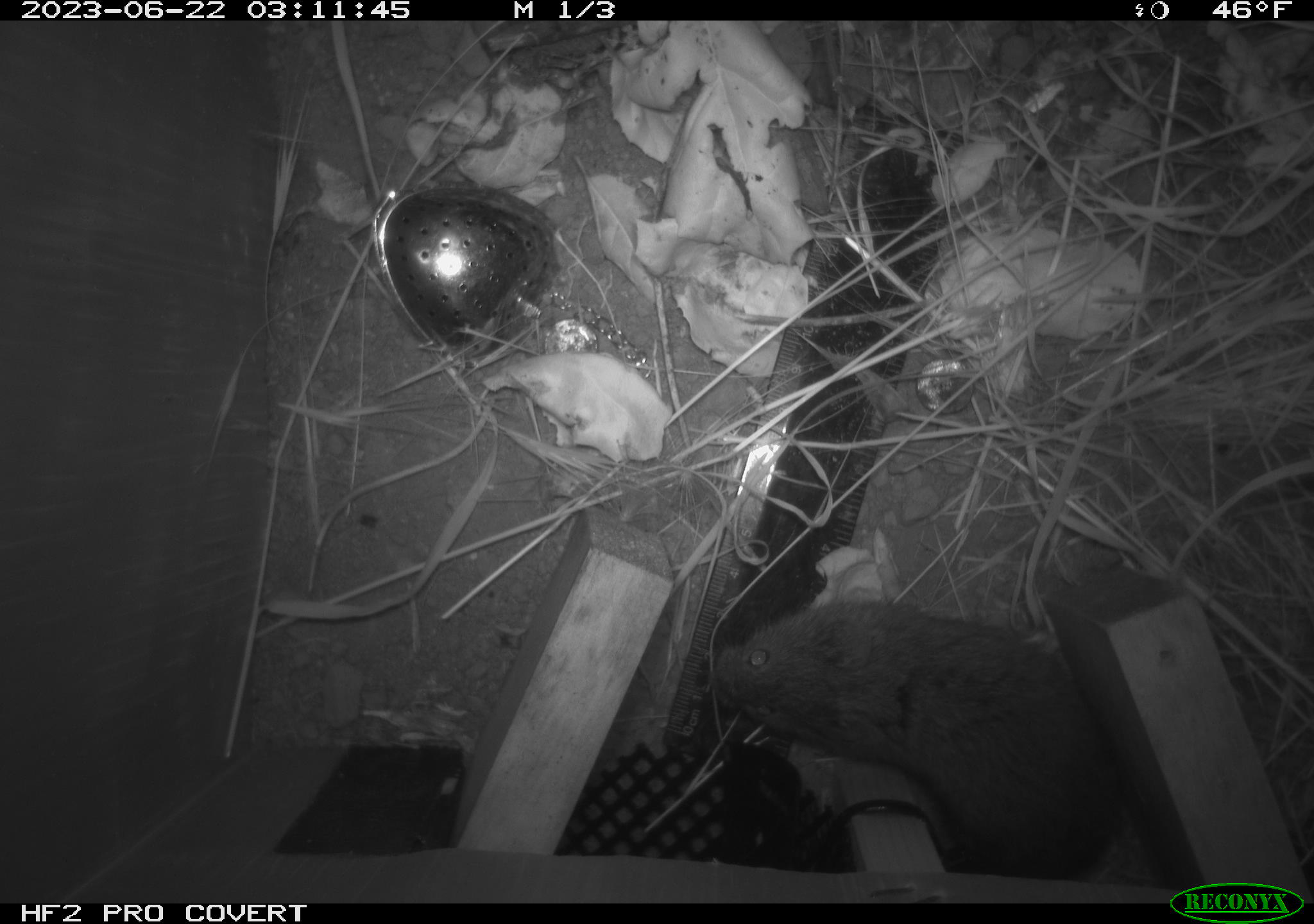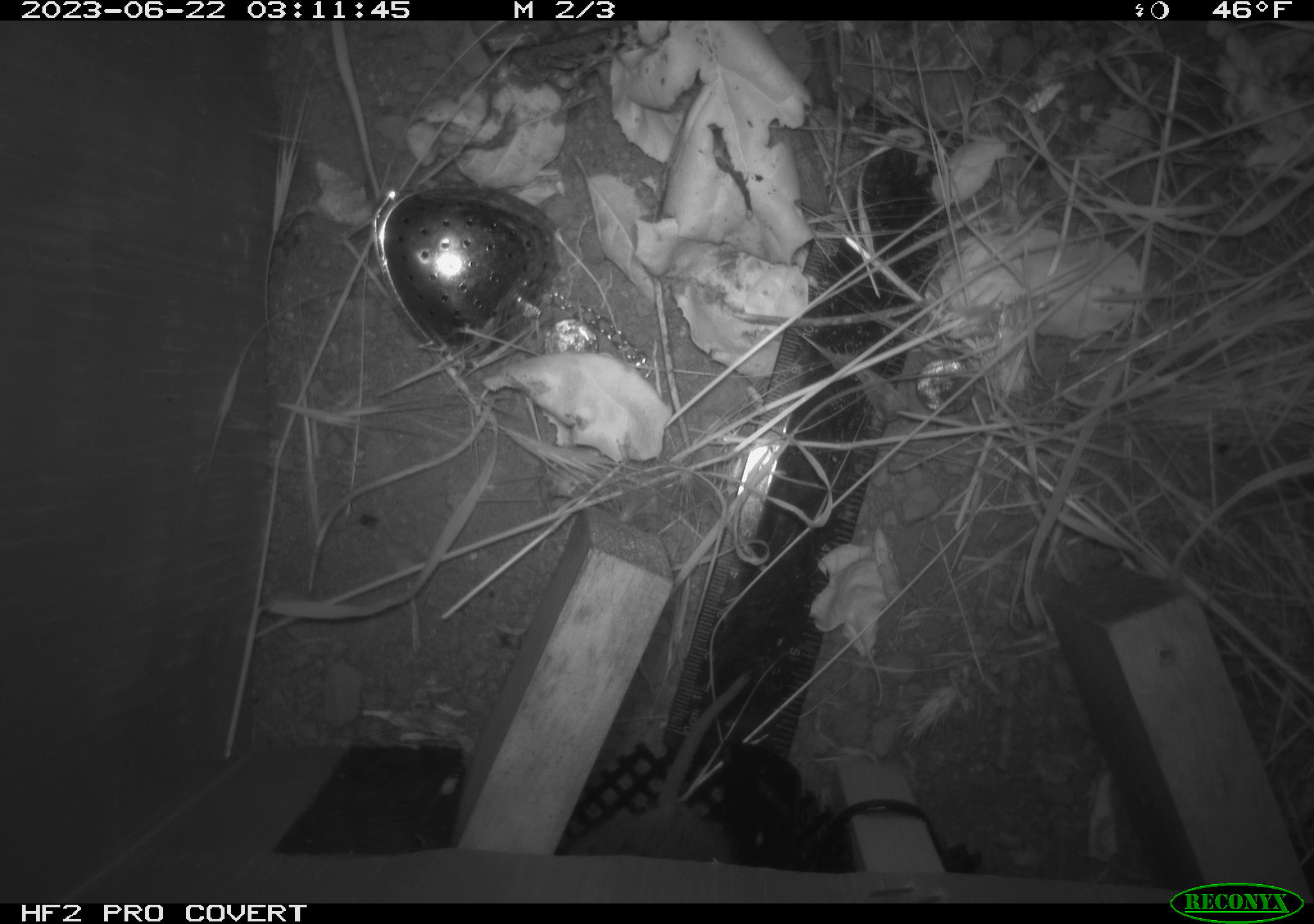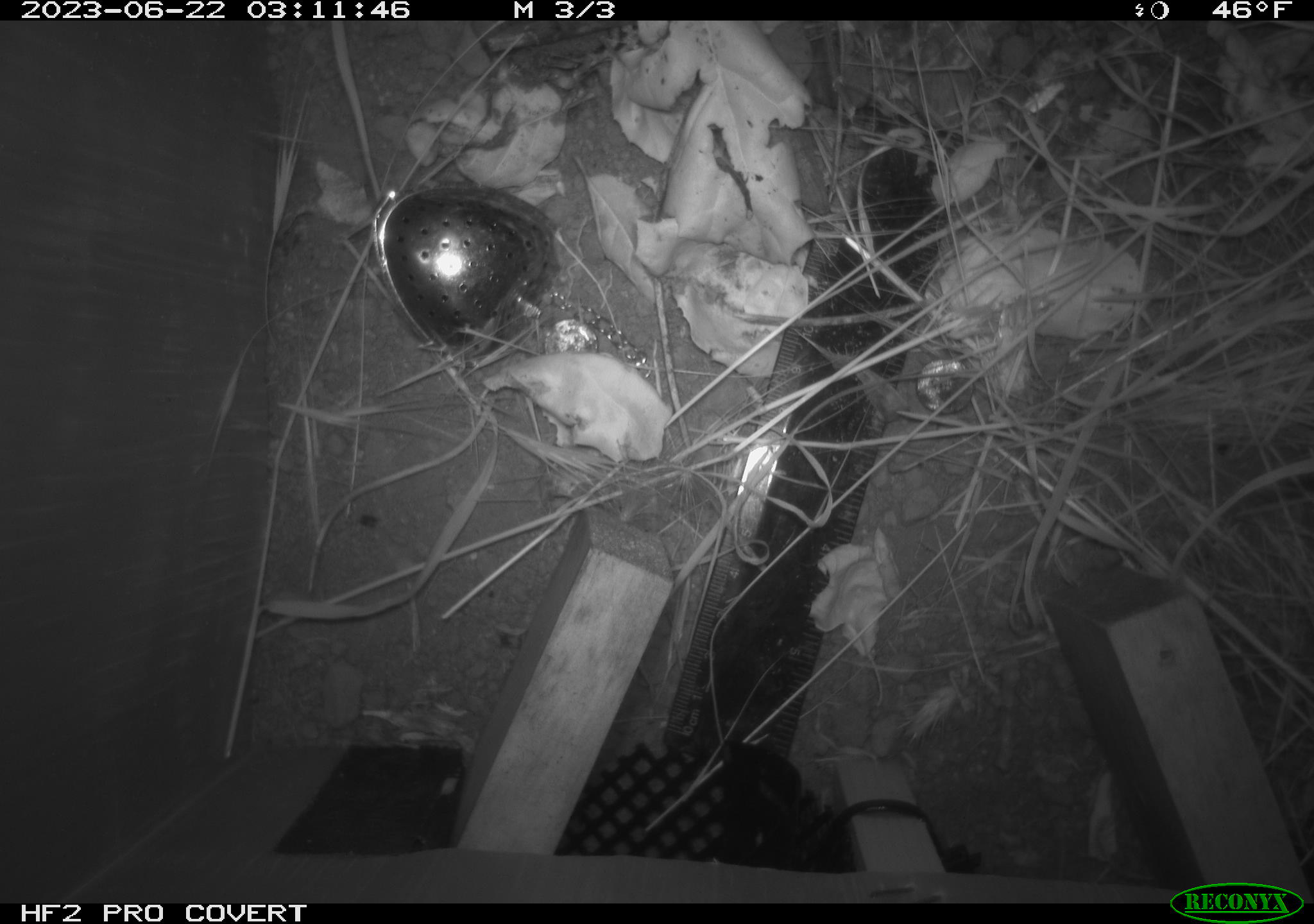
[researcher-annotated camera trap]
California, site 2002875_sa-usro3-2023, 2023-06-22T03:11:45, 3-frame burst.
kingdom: Animalia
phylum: Chordata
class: Mammalia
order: Rodentia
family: Cricetidae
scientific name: Arvicolinae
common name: voles, lemmings, and muskrats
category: arvicolinae subfamily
Arvicolinae subfamily (voles, lemmings, and muskrats) (Arvicolinae).